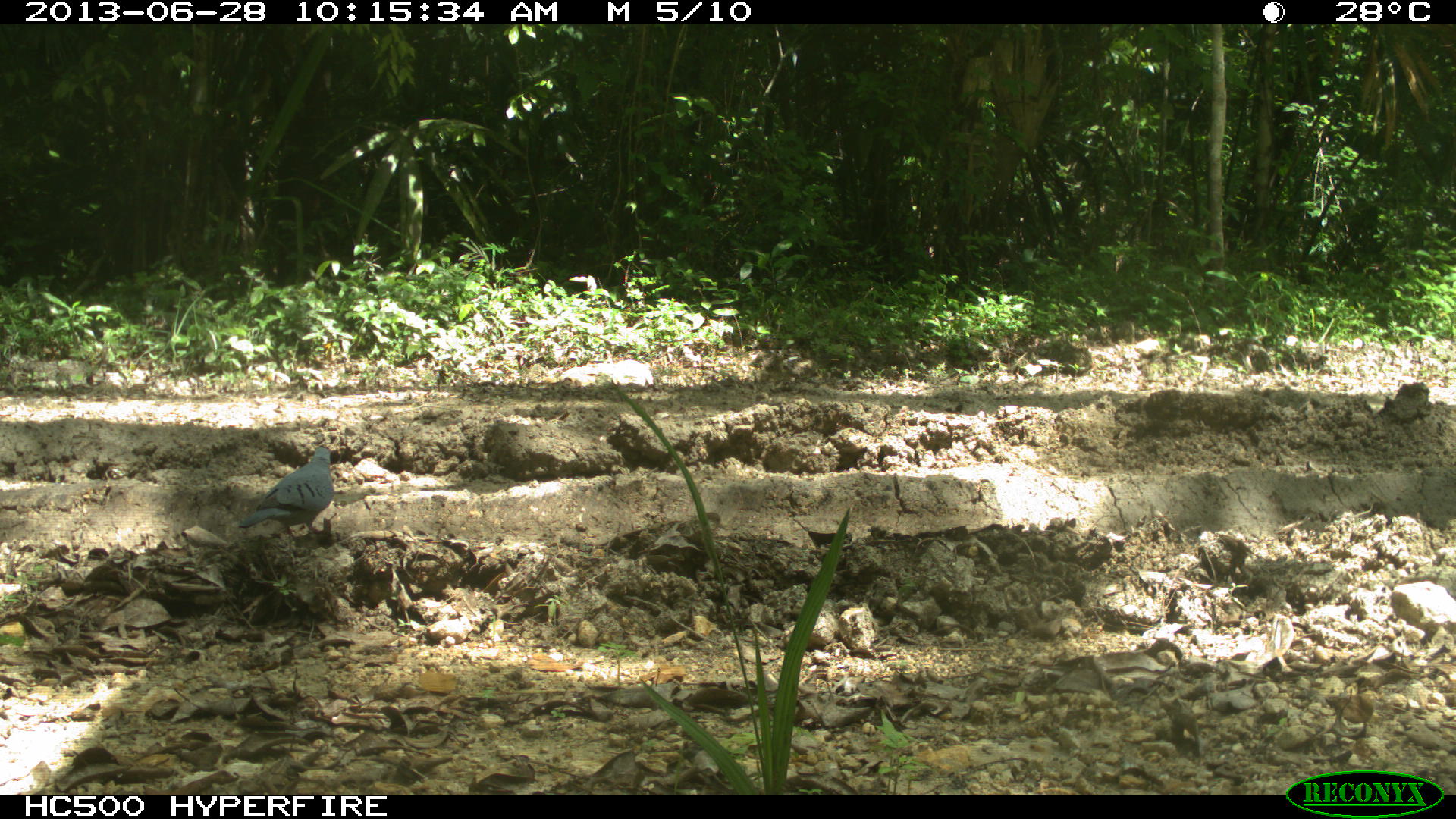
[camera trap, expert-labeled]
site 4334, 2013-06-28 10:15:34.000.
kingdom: Animalia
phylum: Chordata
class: Aves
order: Columbiformes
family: Columbidae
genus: Claravis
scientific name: Claravis pretiosa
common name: blue ground-dove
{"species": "Claravis pretiosa (blue ground-dove)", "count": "2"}